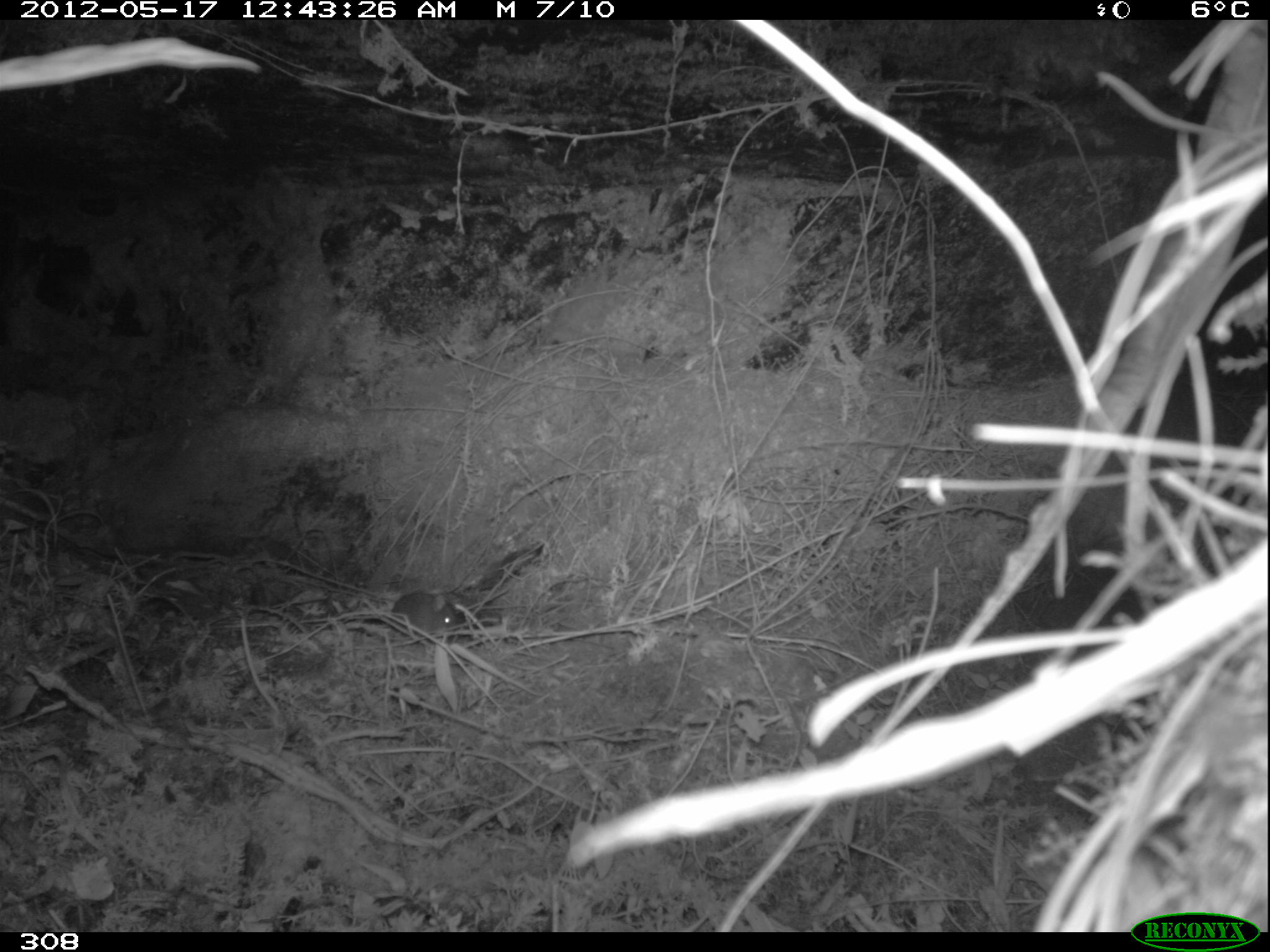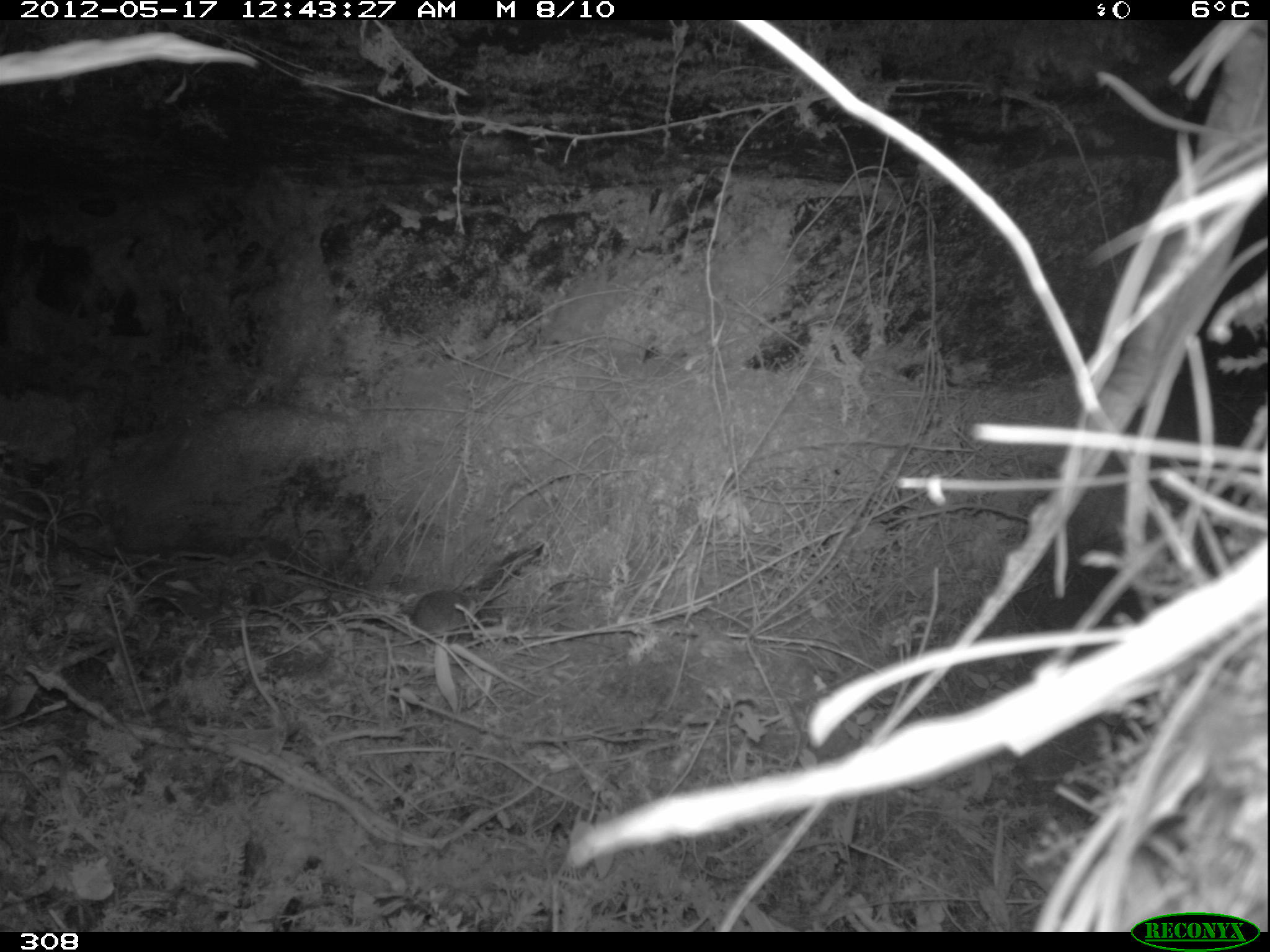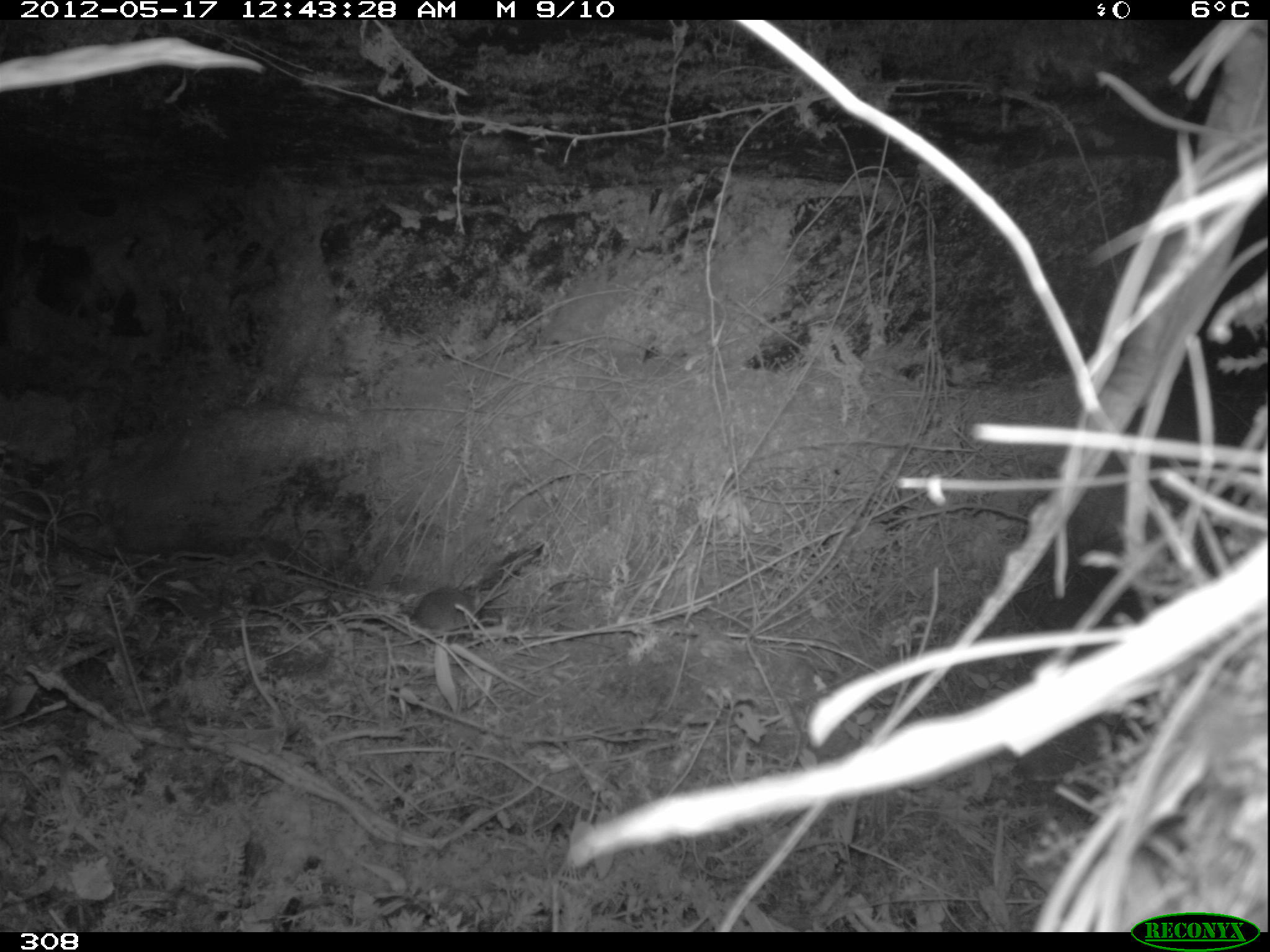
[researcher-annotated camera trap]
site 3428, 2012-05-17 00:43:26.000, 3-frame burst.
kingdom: Animalia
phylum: Chordata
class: Mammalia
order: Rodentia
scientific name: Rodentia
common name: rodents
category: unknown rodent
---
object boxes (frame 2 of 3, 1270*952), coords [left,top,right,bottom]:
unknown rodent: [414,590,480,640]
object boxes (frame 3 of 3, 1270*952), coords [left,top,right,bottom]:
unknown rodent: [414,586,480,633]